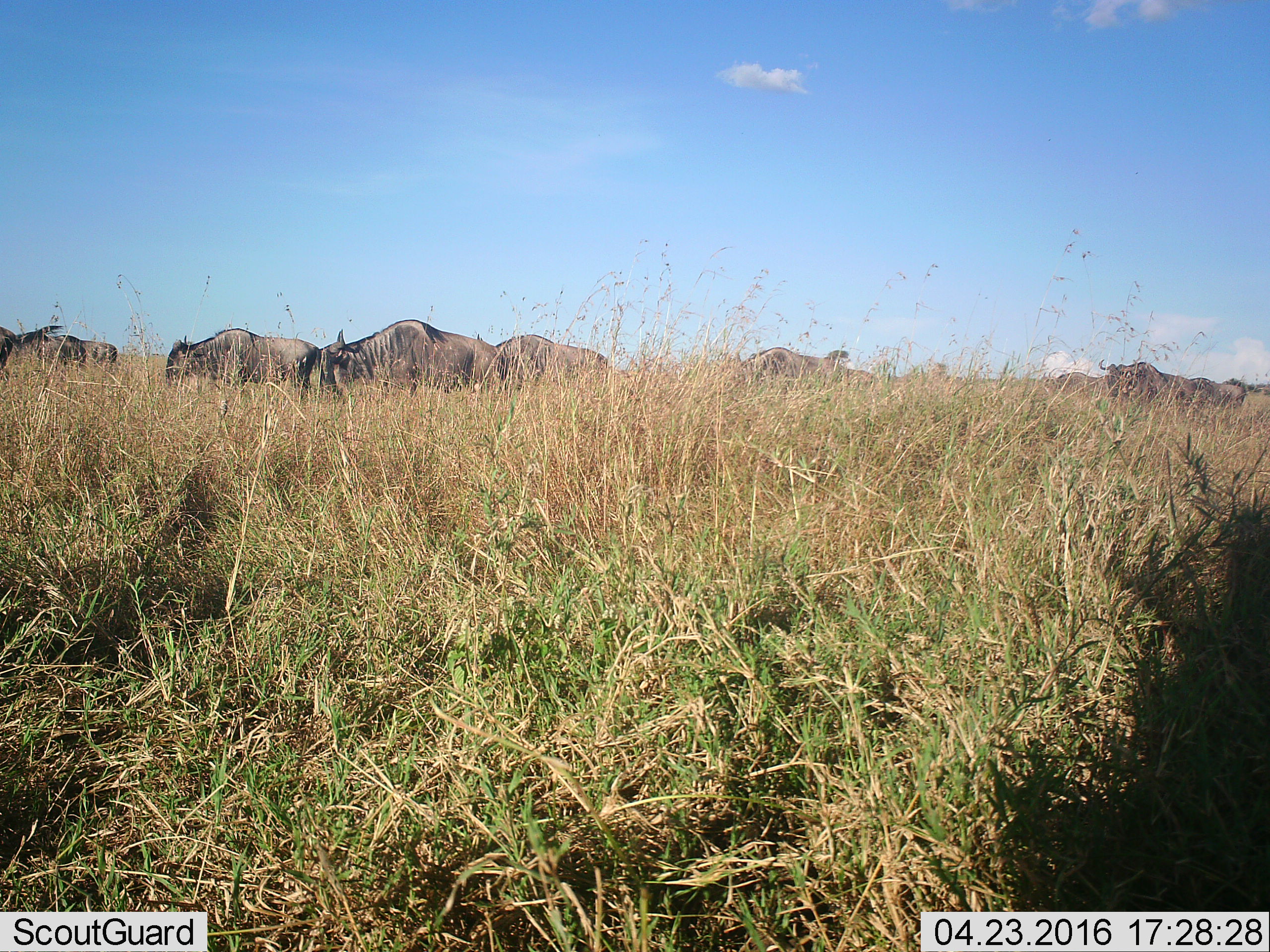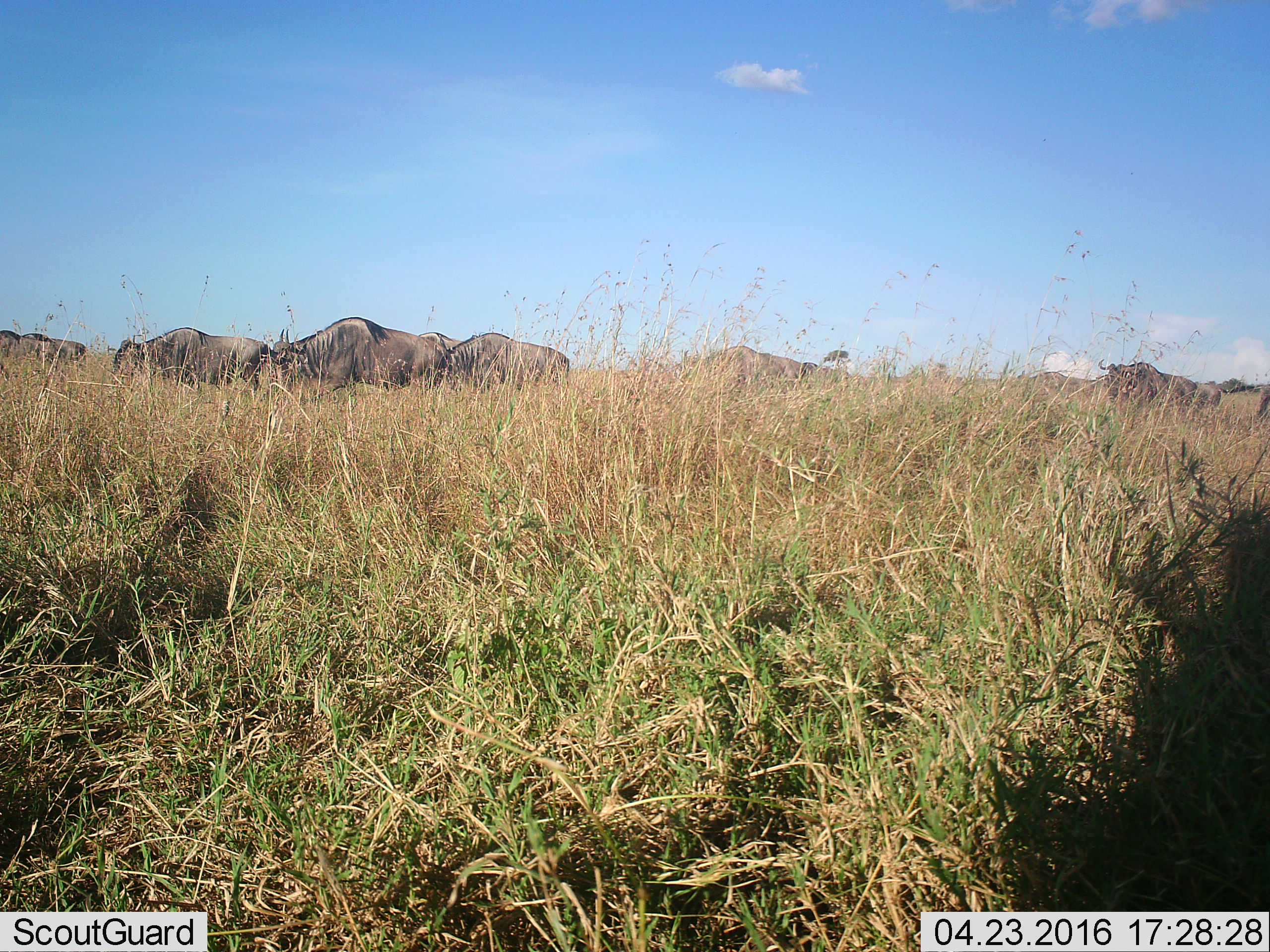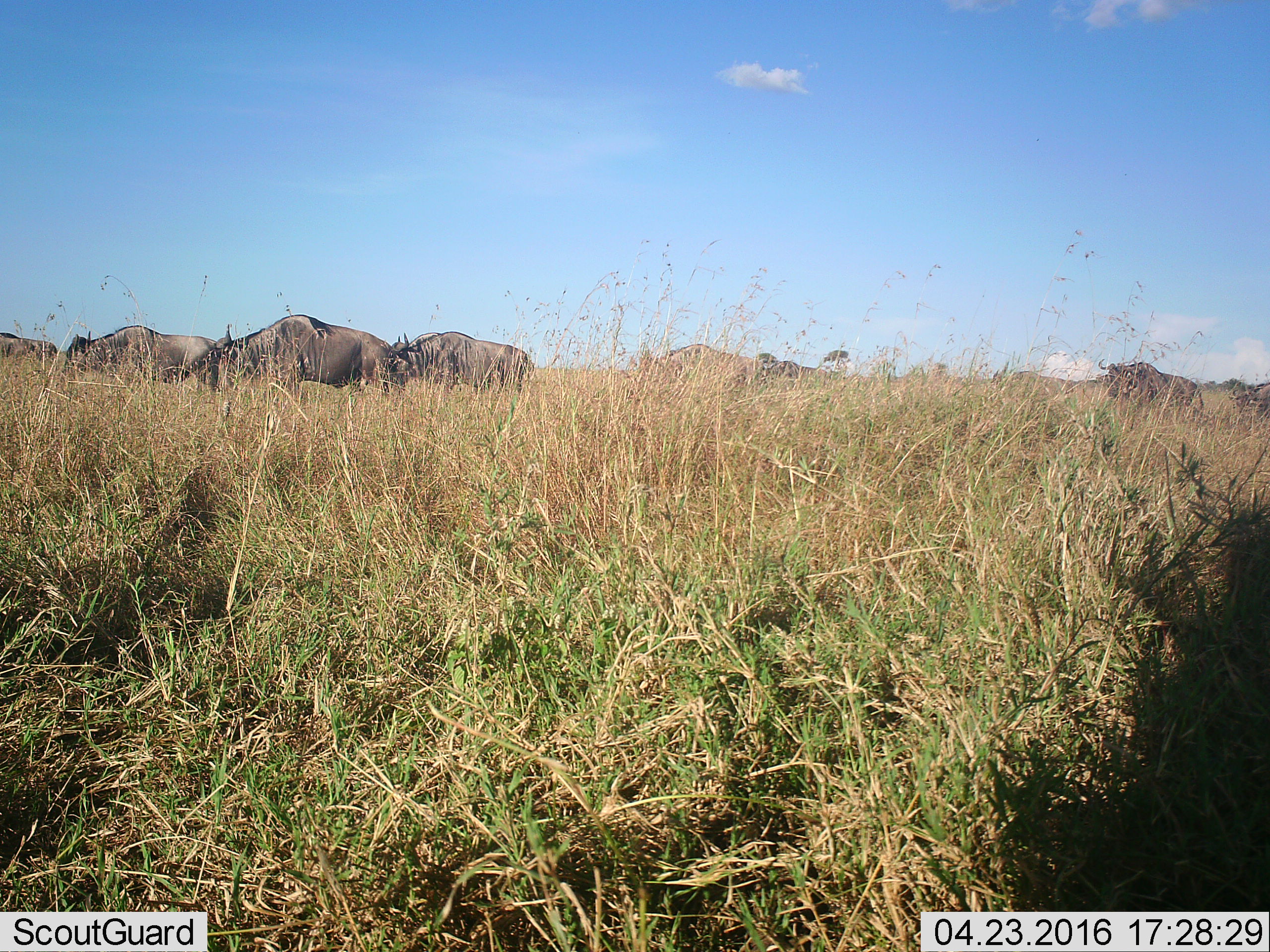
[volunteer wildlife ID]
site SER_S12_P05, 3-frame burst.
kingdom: Animalia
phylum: Chordata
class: Mammalia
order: Artiodactyla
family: Bovidae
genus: Connochaetes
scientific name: Connochaetes taurinus taurinus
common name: blue wildebeest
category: wildebeestblue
Wildebeestblue (blue wildebeest) (Connochaetes taurinus taurinus), count 10. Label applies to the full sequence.